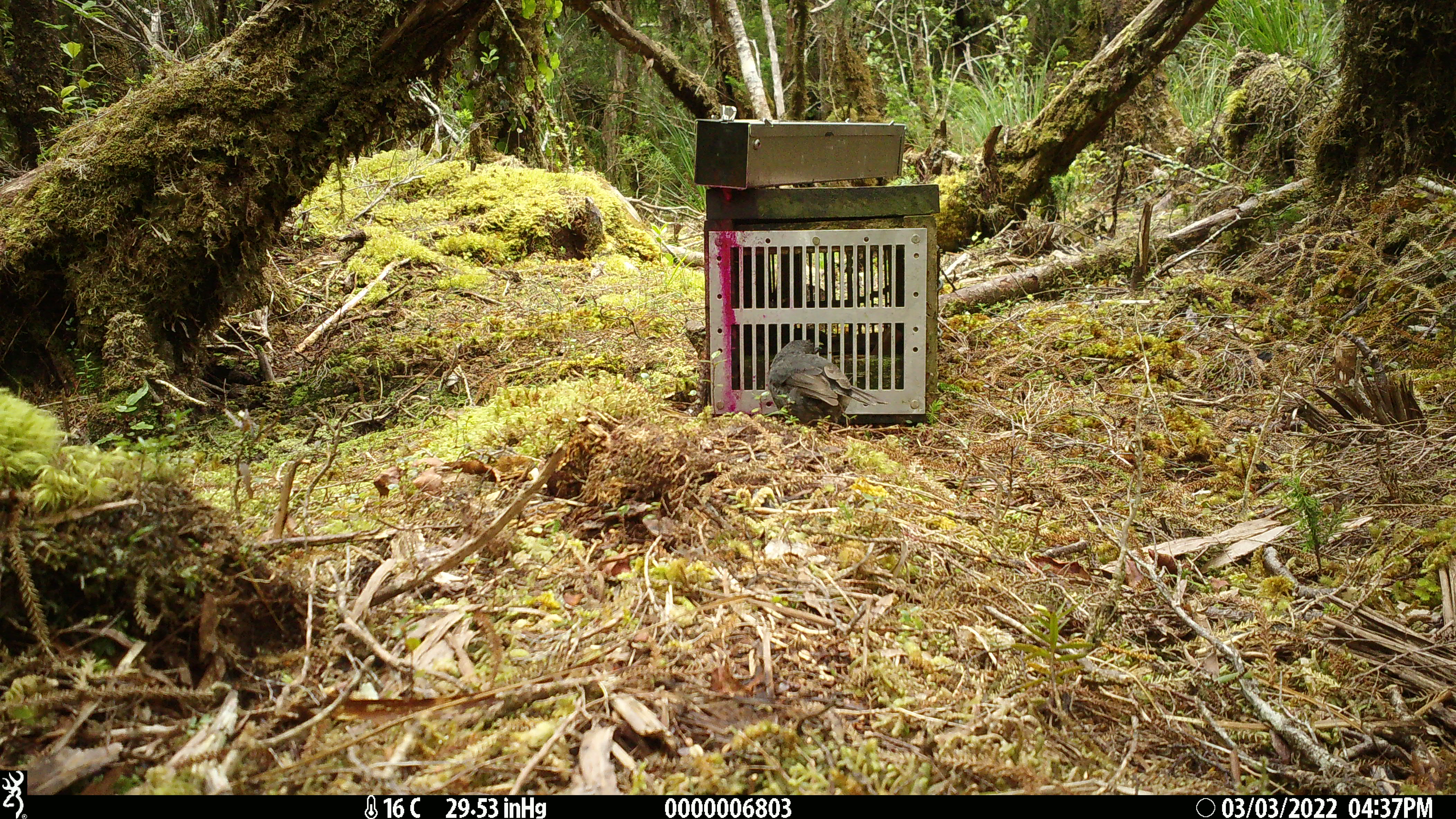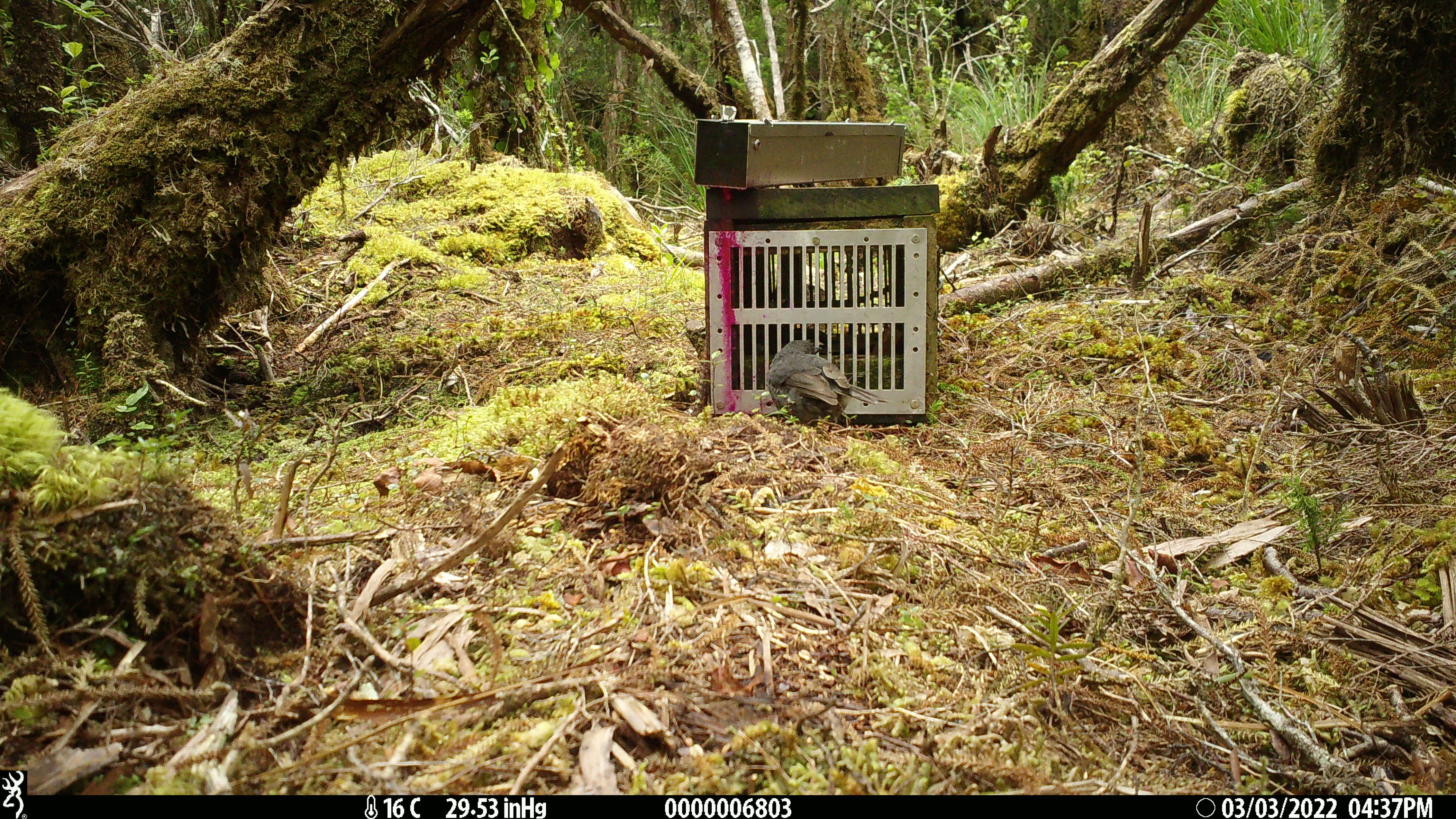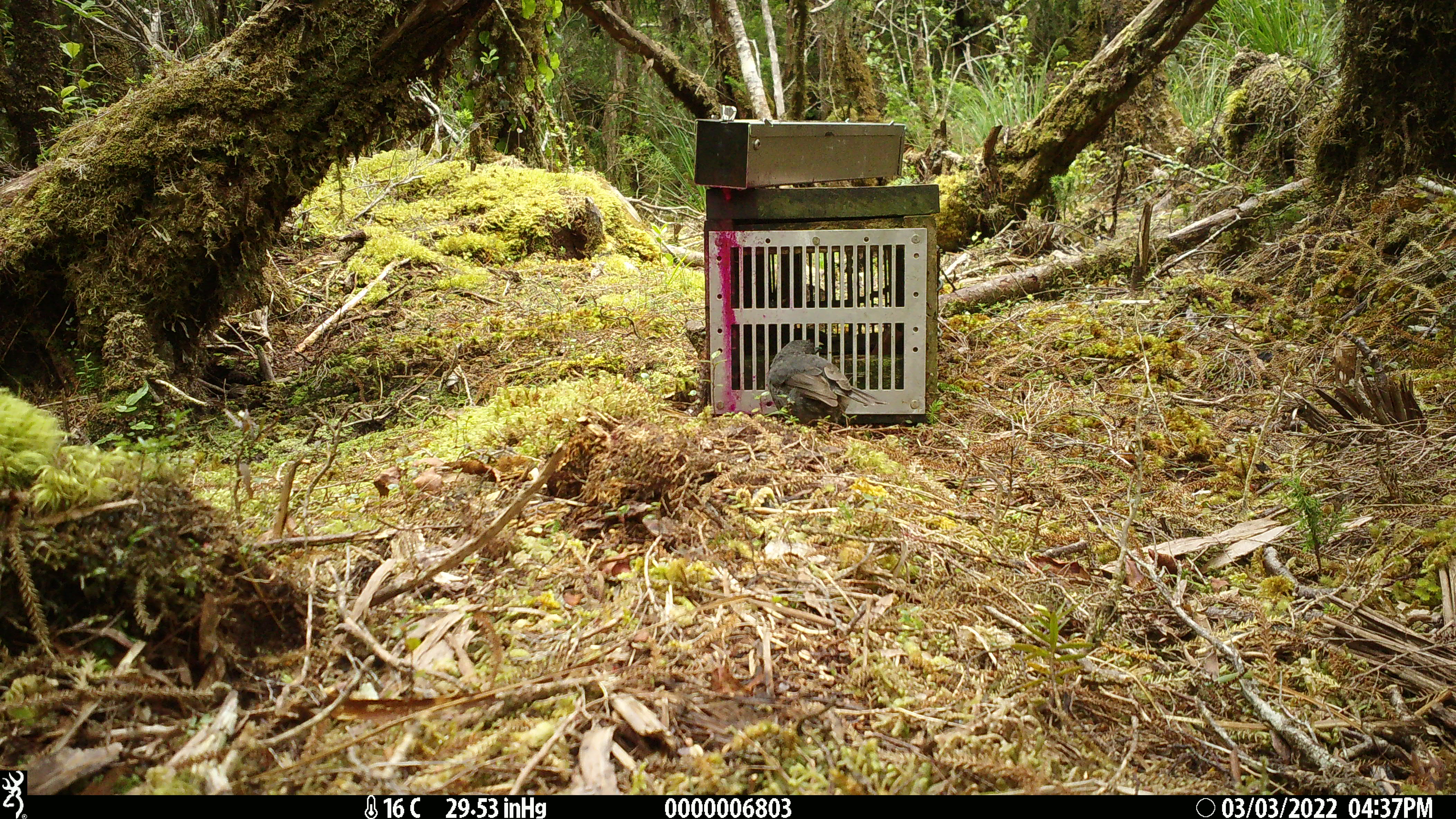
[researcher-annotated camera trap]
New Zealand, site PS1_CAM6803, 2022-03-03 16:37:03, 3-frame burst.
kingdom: Animalia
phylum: Chordata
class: Aves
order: Passeriformes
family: Petroicidae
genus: Petroica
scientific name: Petroica australis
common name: new zealand robin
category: robin